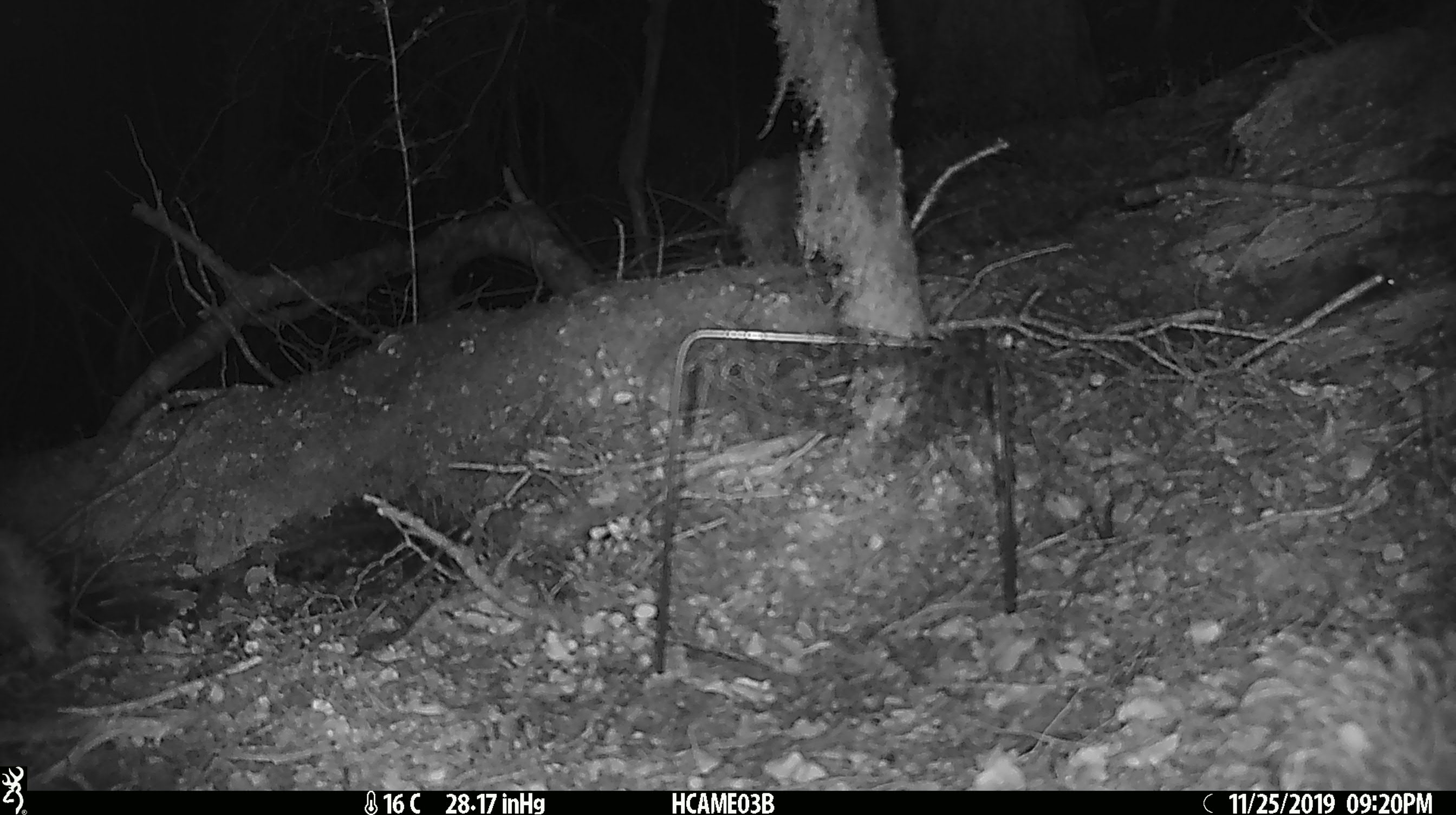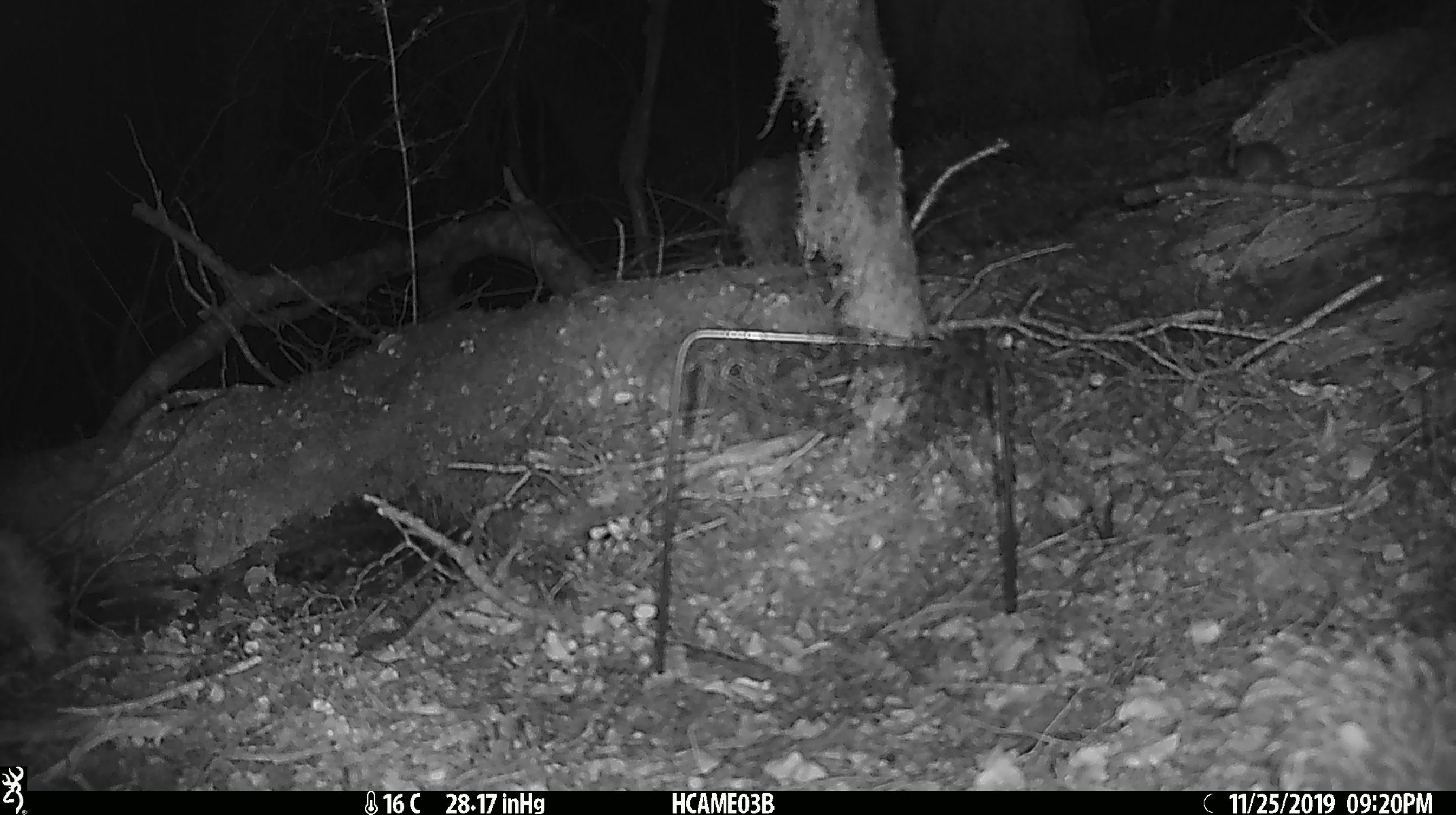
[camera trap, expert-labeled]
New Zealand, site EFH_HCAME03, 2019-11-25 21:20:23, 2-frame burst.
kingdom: Animalia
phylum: Chordata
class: Mammalia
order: Rodentia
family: Muridae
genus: Mus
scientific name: Mus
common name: mouse